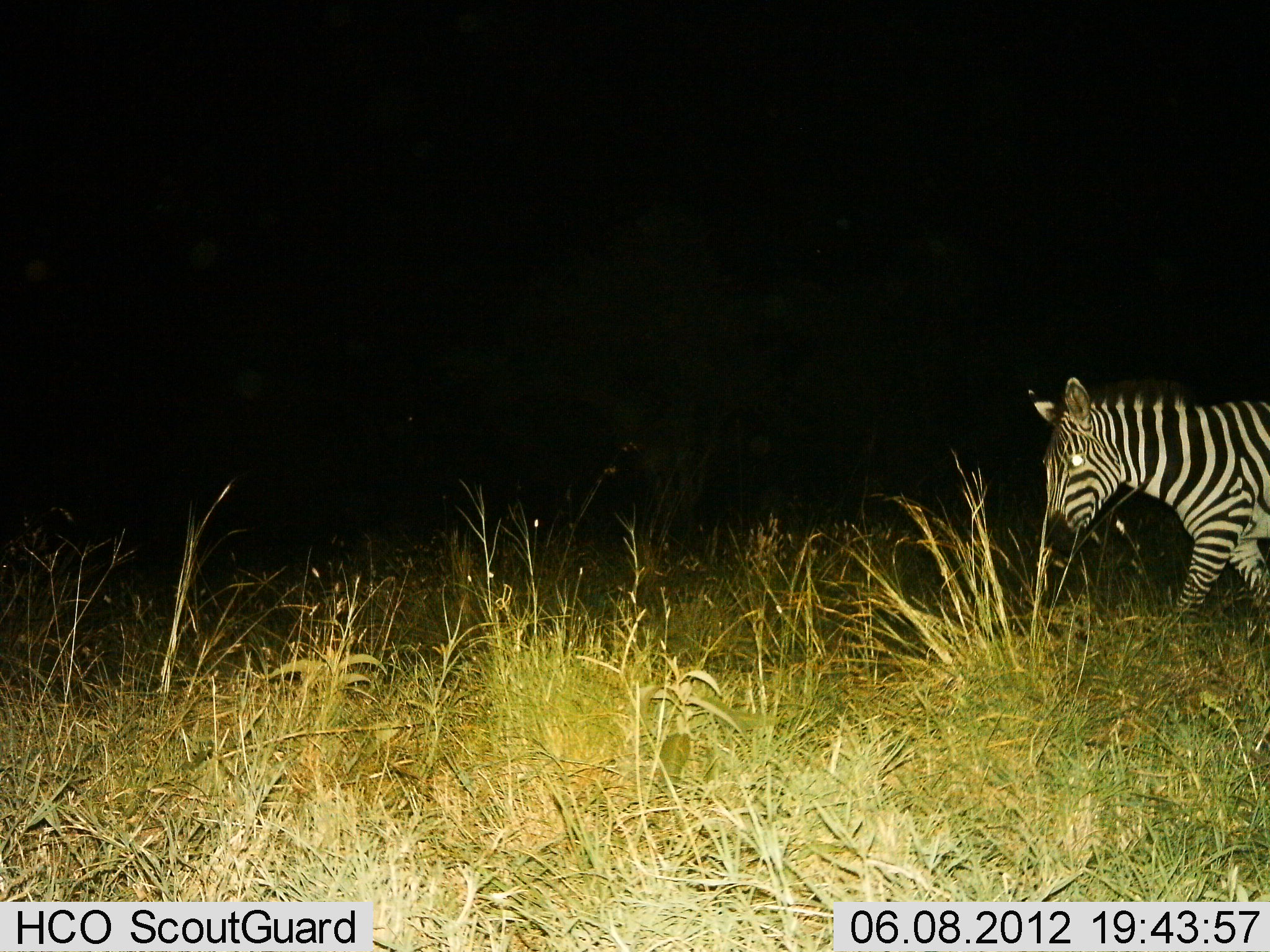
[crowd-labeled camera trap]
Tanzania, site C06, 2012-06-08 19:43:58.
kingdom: Animalia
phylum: Chordata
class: Mammalia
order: Perissodactyla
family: Equidae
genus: Equus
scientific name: Equus quagga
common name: plains zebra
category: zebra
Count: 1.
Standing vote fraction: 10%.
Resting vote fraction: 0%.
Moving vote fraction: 90%.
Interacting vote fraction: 0%.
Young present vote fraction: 0%.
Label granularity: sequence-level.